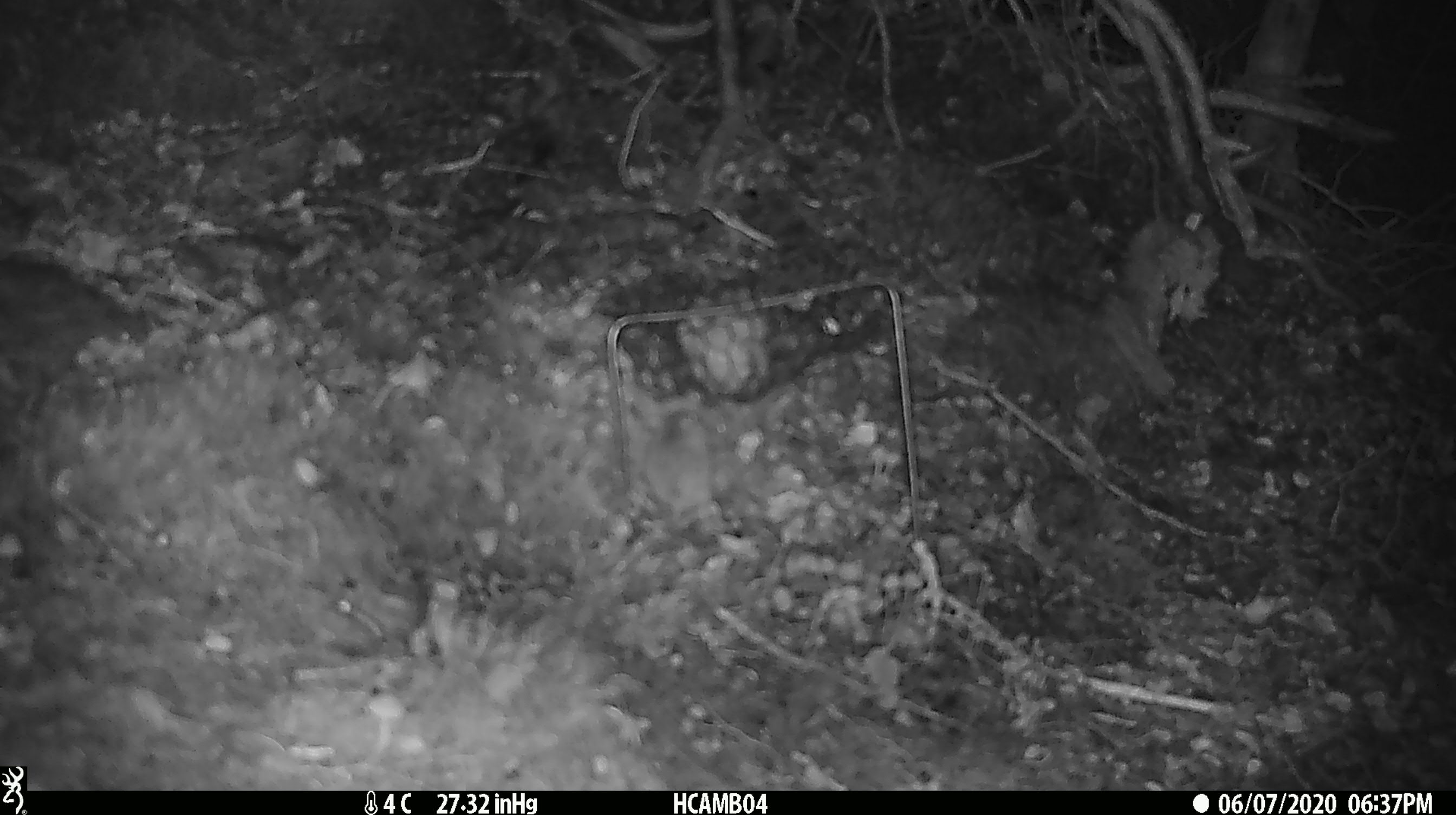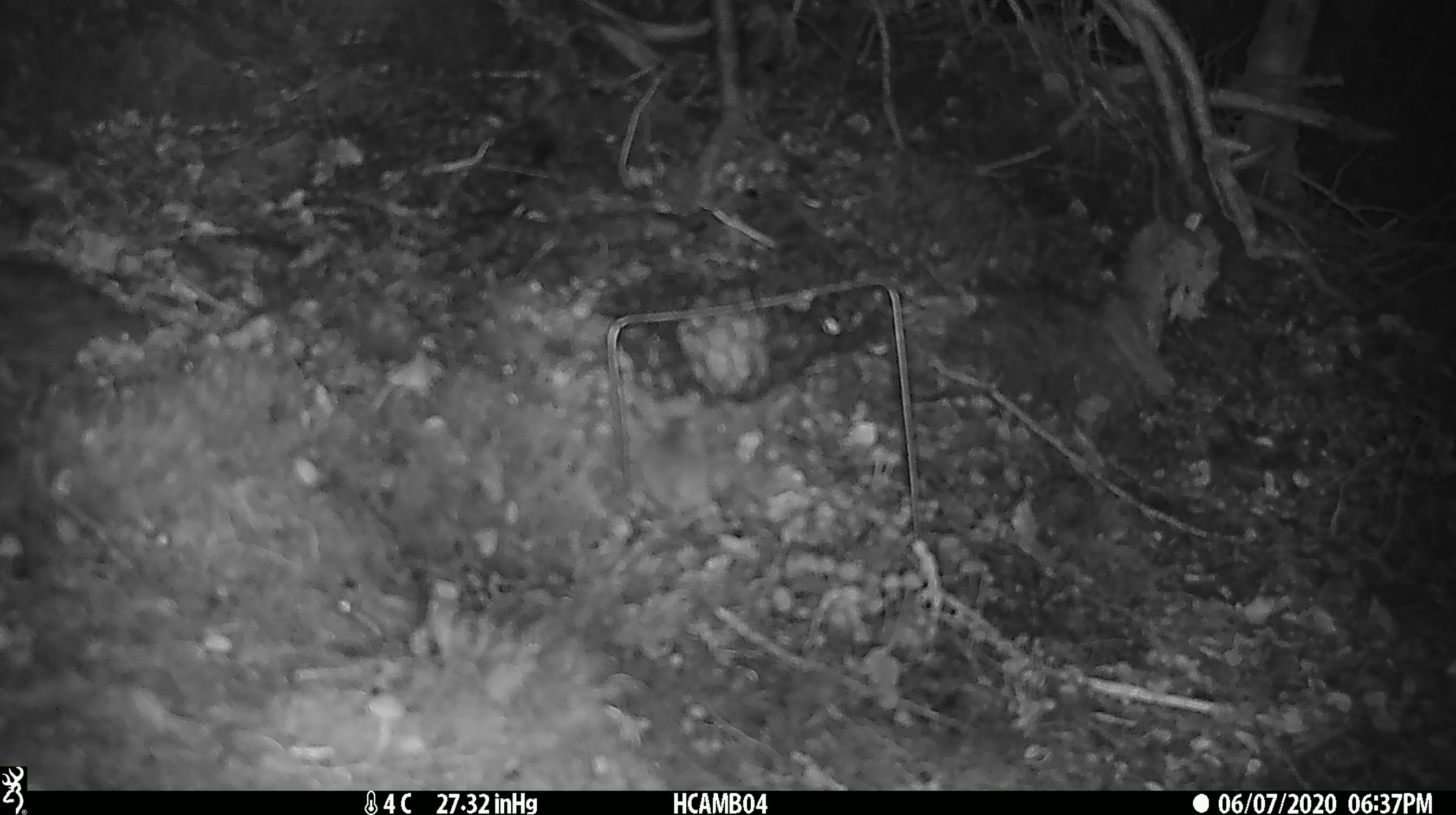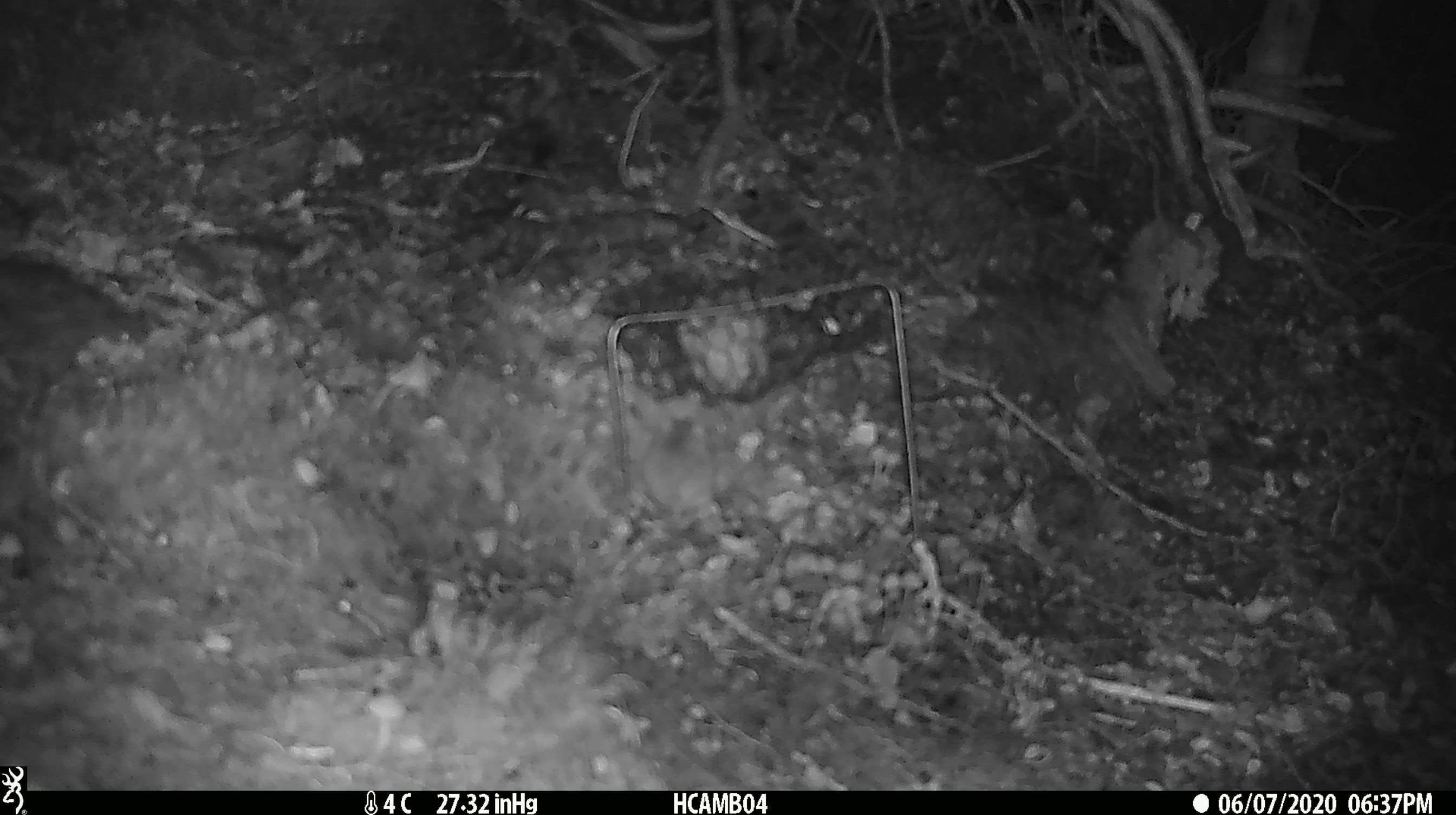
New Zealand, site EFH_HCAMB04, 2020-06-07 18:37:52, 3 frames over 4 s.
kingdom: Animalia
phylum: Chordata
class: Mammalia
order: Rodentia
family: Muridae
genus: Mus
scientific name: Mus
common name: mouse